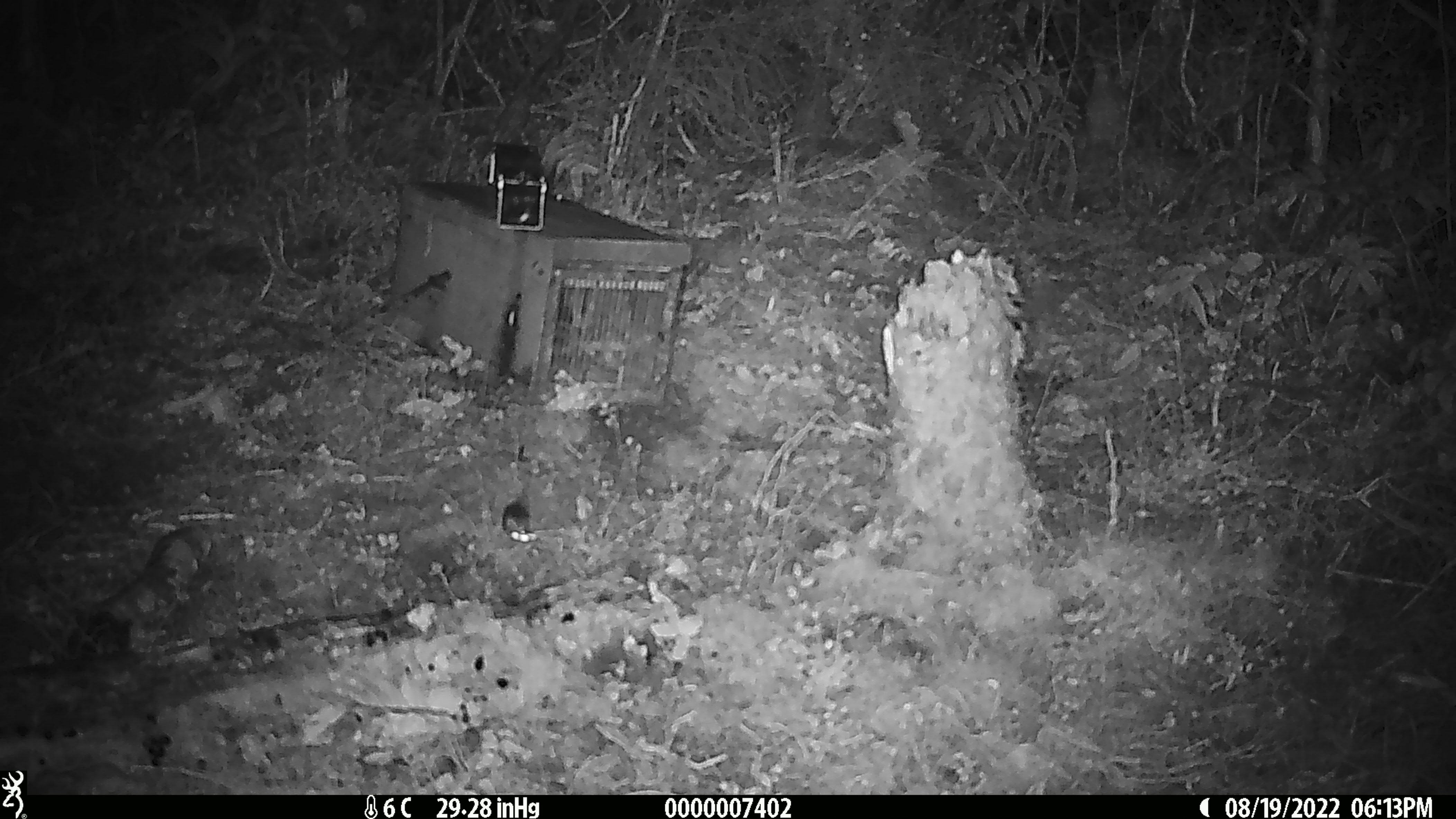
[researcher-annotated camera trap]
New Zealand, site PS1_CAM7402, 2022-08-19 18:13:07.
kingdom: Animalia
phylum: Chordata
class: Mammalia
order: Rodentia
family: Muridae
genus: Mus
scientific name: Mus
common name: mouse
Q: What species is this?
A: Mouse (Mus).